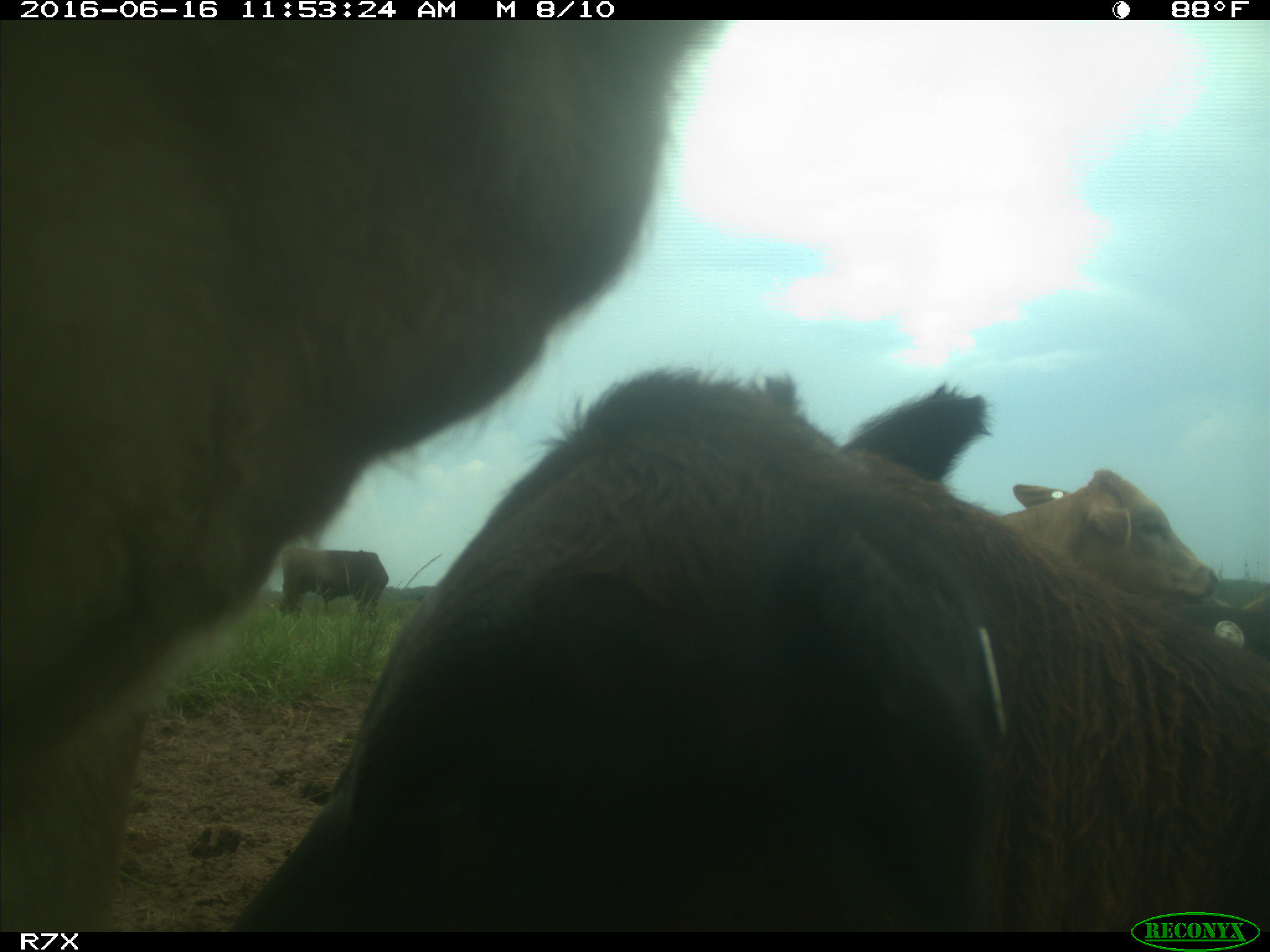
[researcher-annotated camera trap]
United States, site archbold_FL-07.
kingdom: Animalia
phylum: Chordata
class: Mammalia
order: Artiodactyla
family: Bovidae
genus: Bos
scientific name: Bos taurus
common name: domestic cow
Bos taurus (domestic cow).